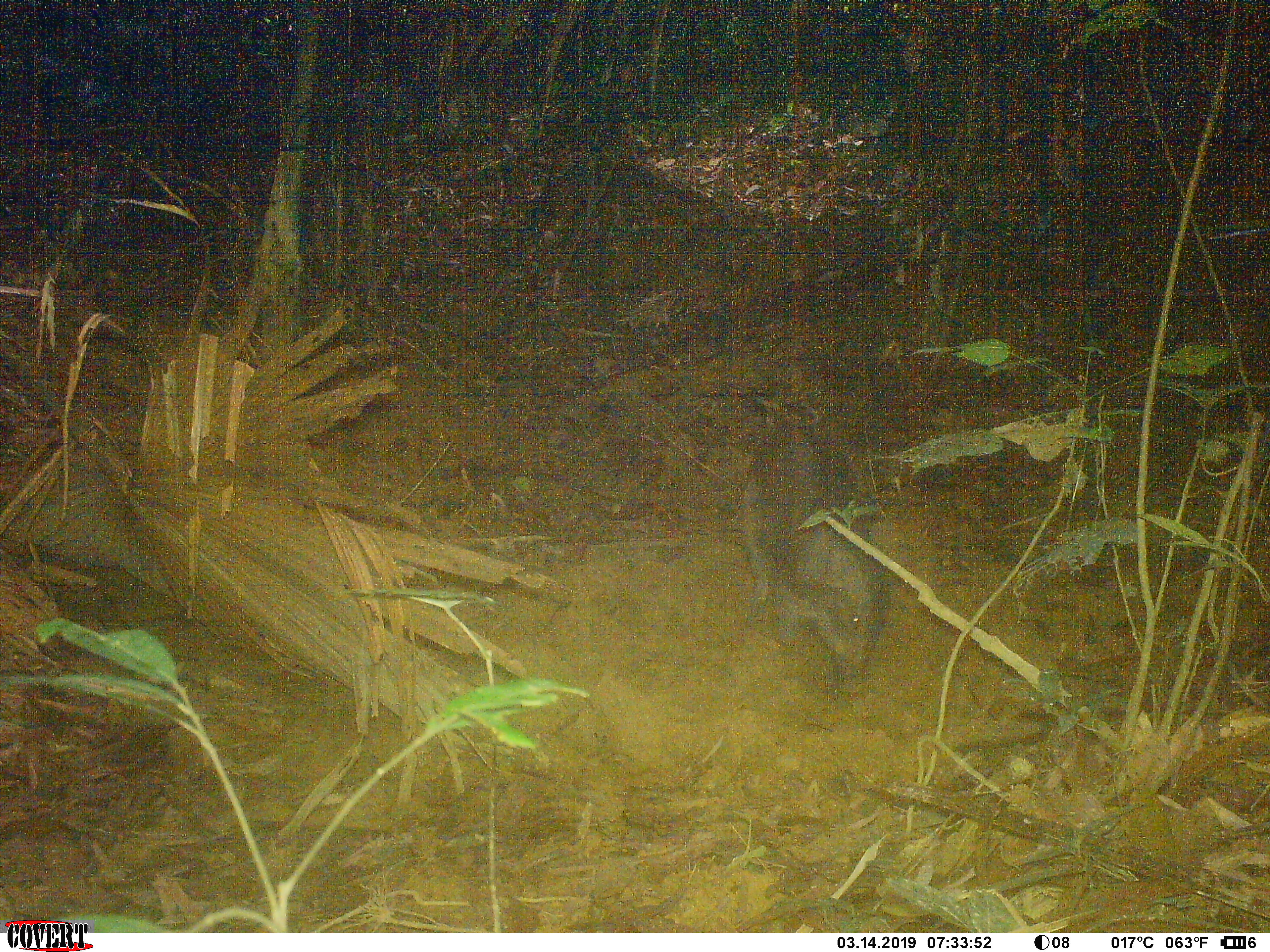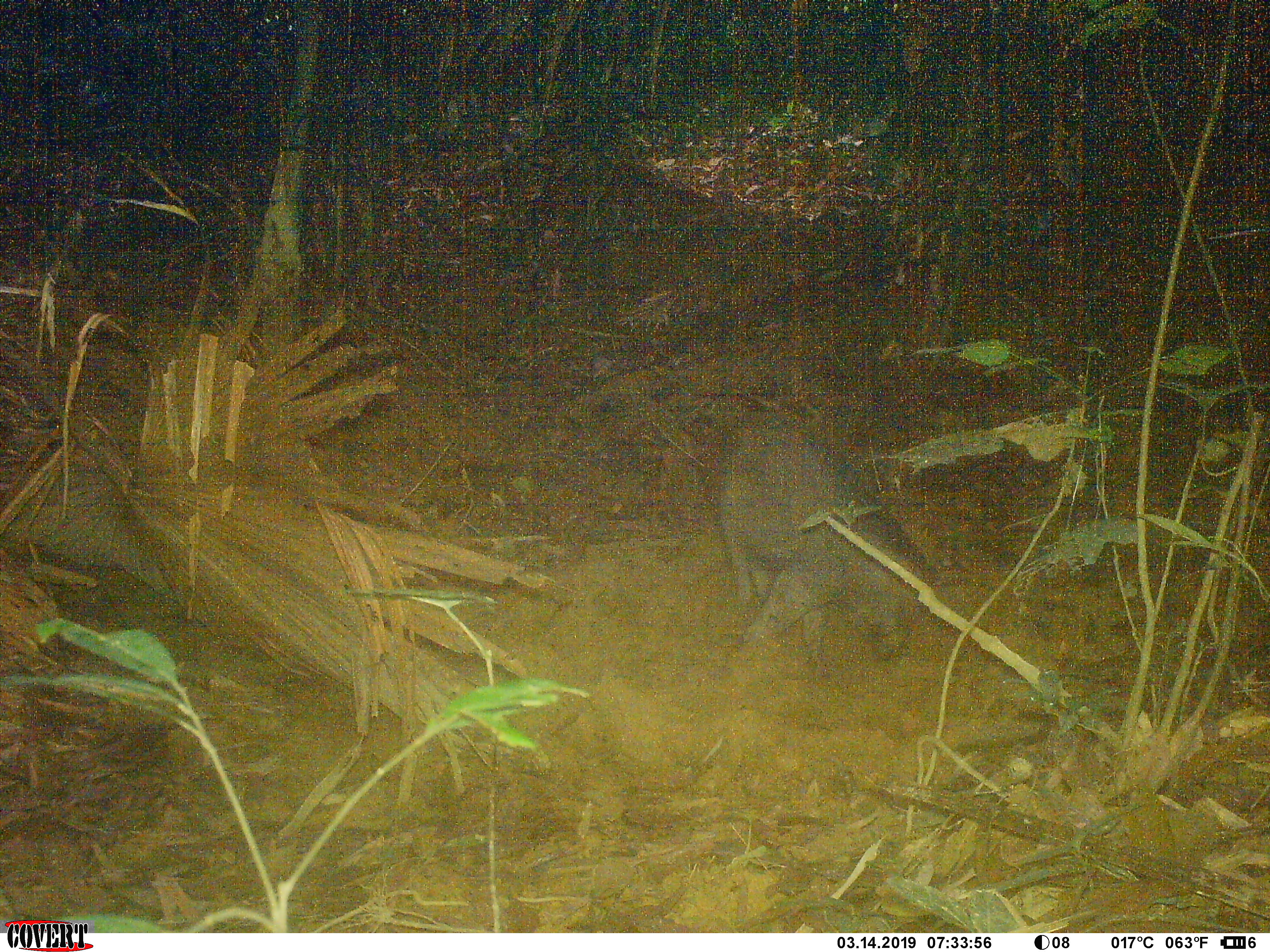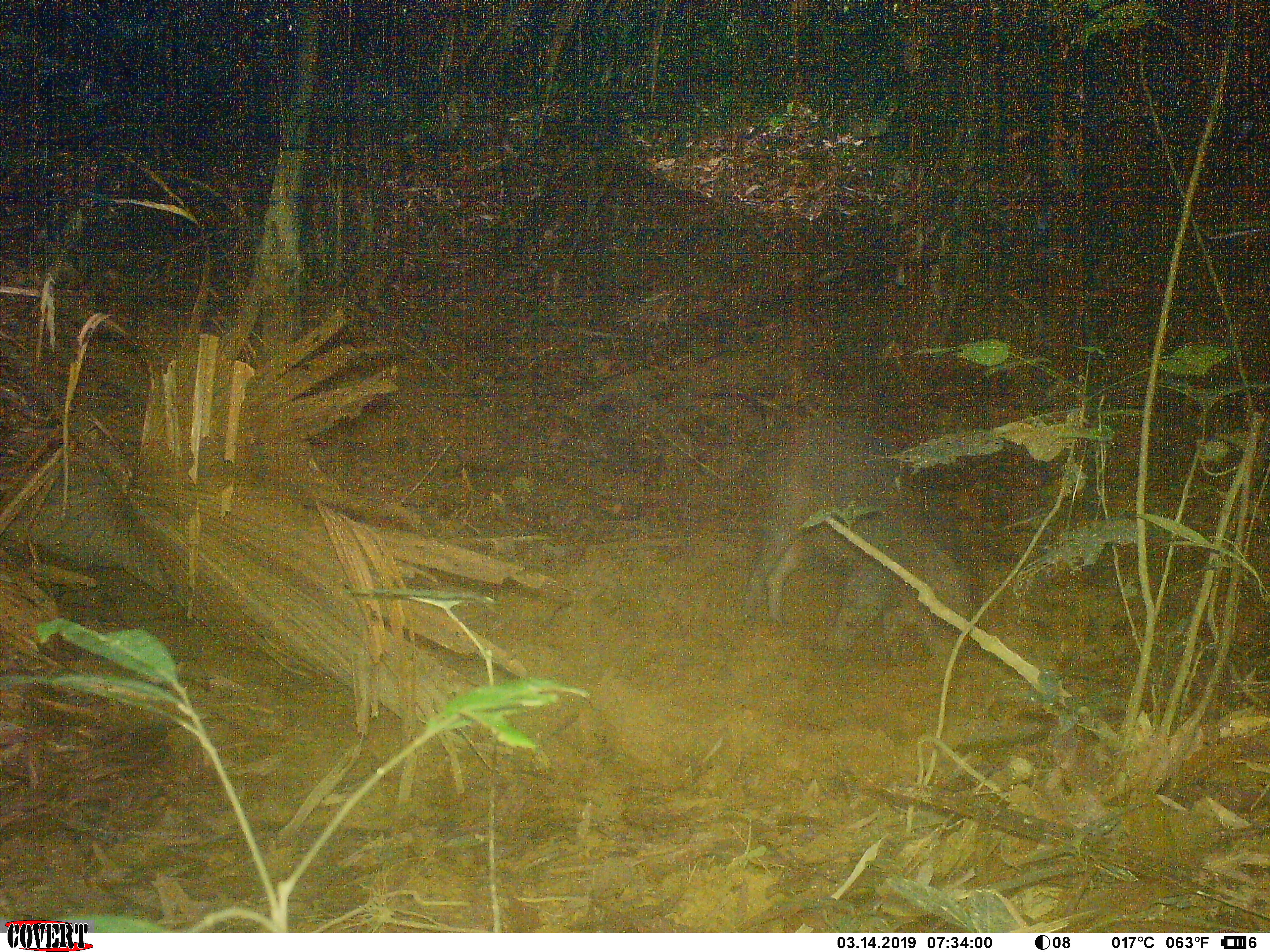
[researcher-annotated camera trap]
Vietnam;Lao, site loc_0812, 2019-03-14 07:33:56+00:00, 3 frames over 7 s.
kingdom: Animalia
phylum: Chordata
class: Mammalia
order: Artiodactyla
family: Suidae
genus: Sus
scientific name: Sus scrofa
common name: eurasian wild pig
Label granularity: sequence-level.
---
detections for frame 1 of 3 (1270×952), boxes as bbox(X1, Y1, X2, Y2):
eurasian wild pig: bbox(741, 421, 889, 700)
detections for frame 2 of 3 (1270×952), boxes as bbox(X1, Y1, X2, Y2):
eurasian wild pig: bbox(720, 415, 934, 682)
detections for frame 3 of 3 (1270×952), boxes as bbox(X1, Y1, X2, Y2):
eurasian wild pig: bbox(737, 411, 986, 670)